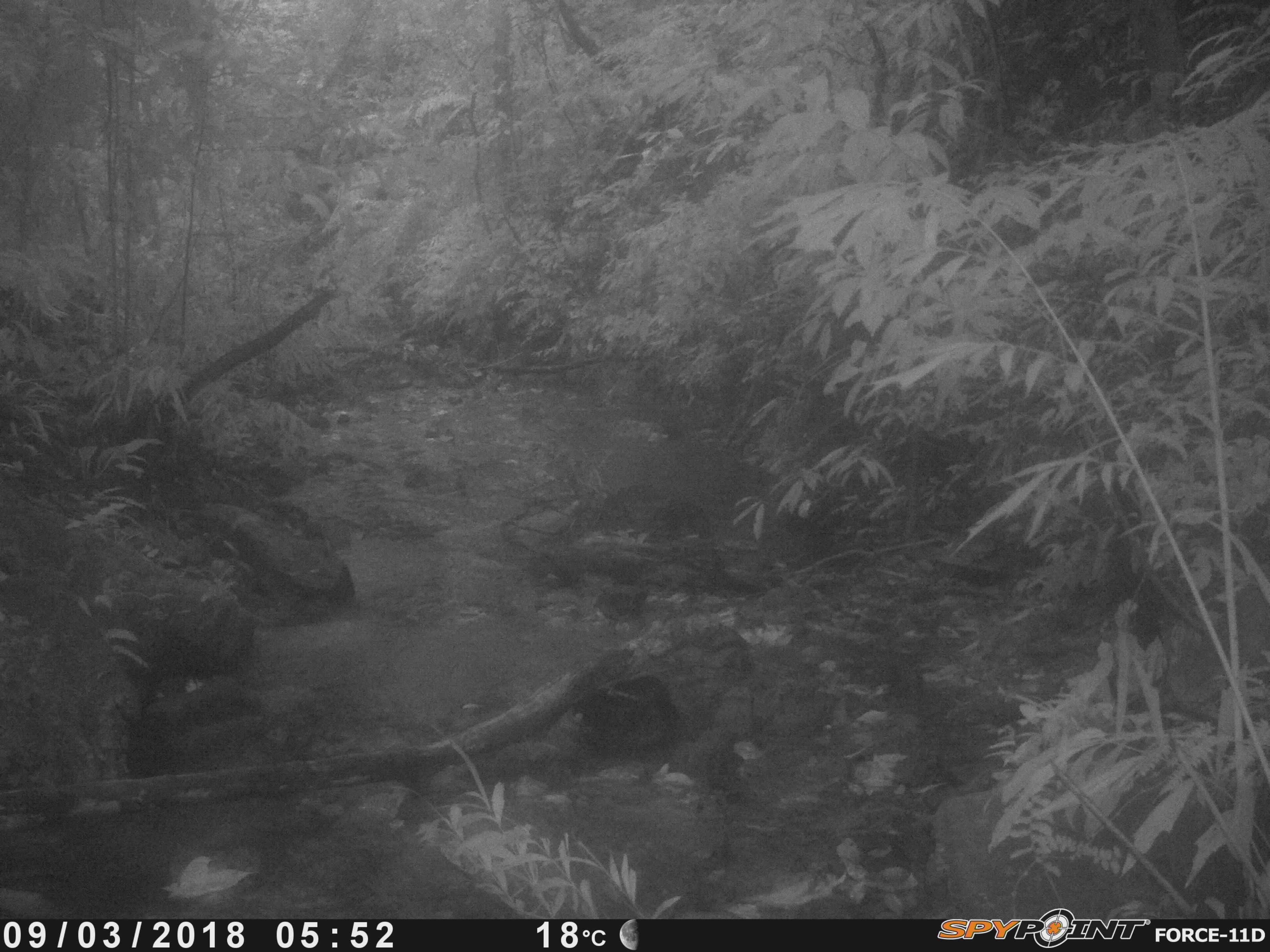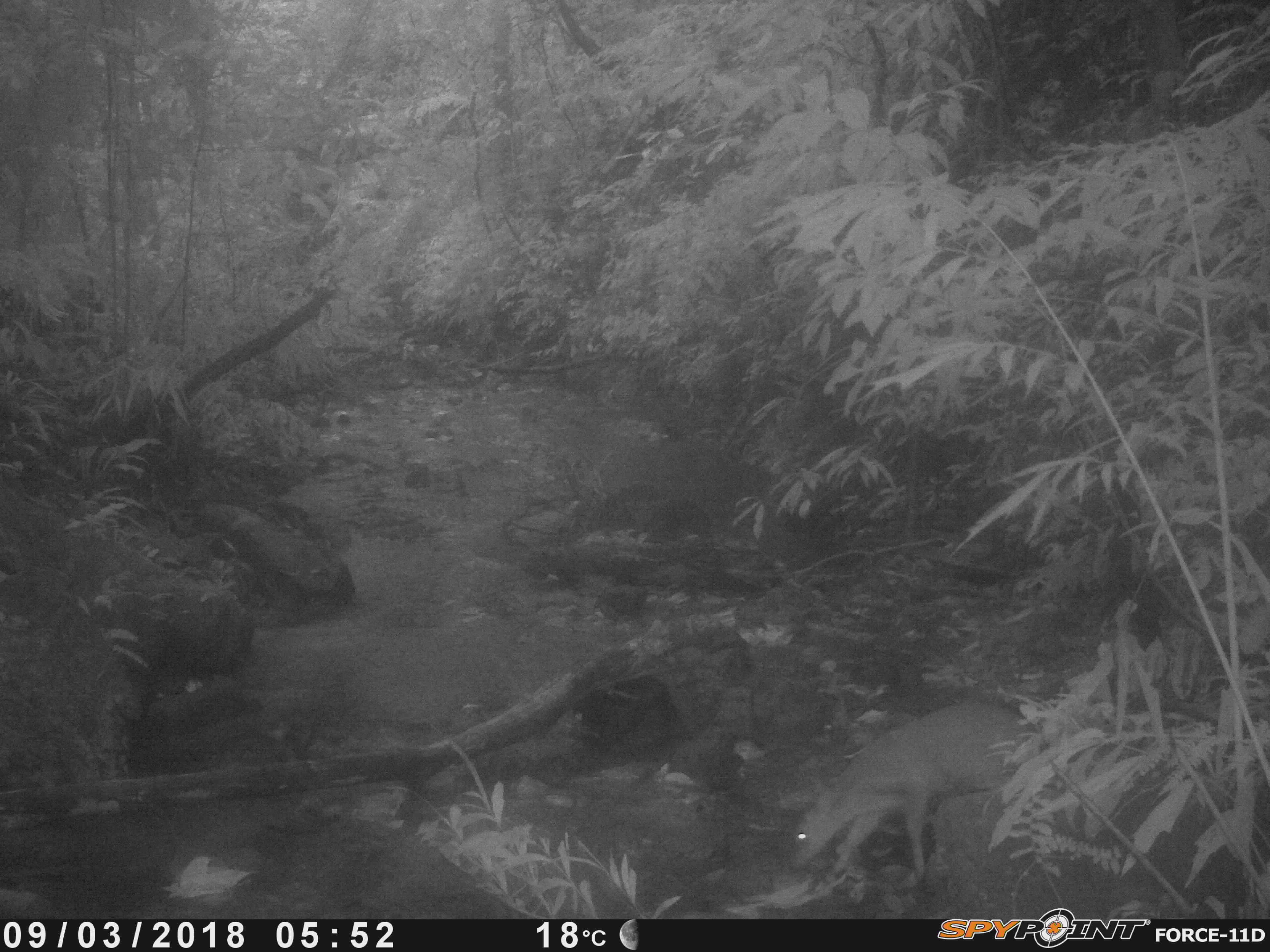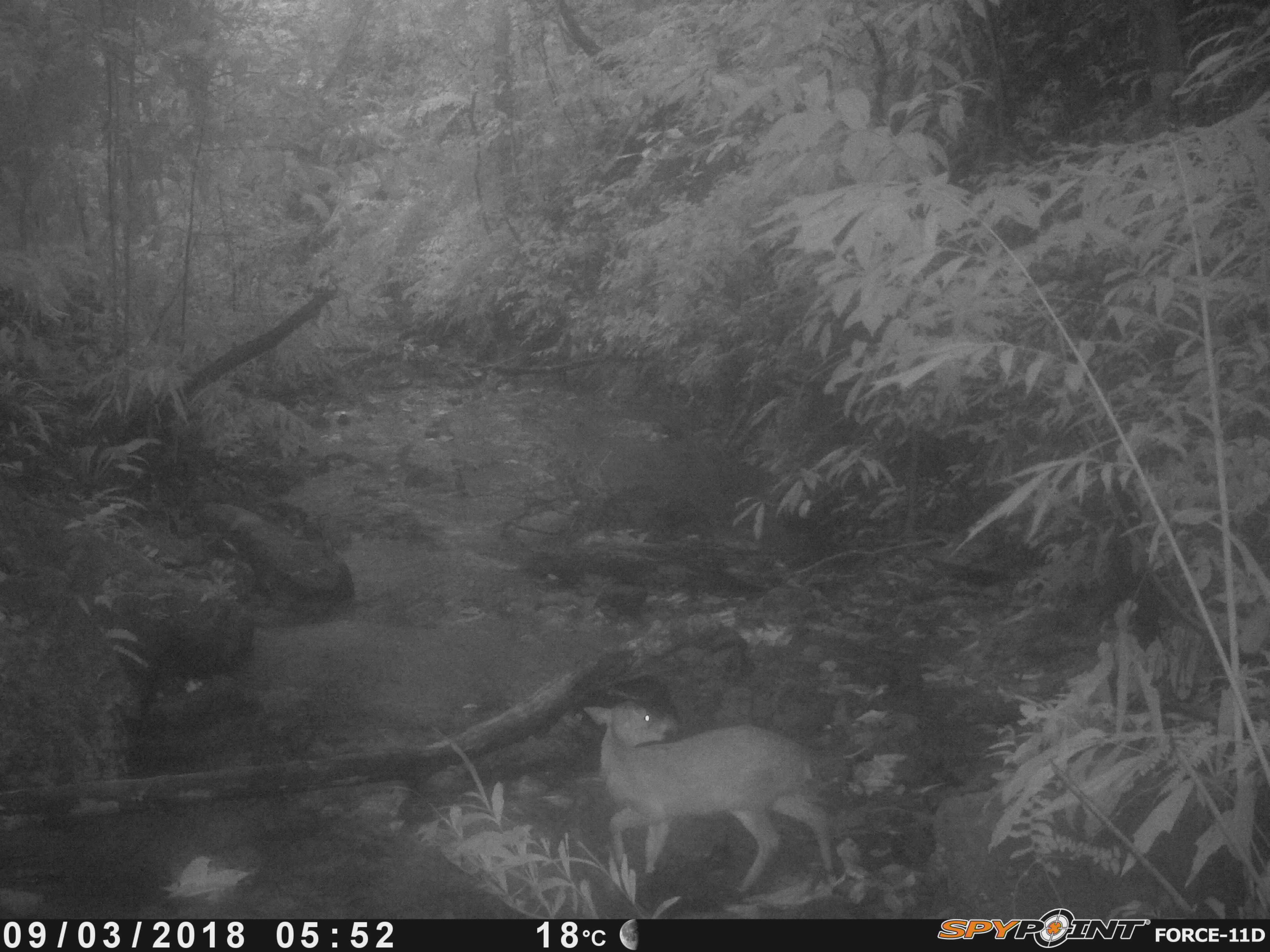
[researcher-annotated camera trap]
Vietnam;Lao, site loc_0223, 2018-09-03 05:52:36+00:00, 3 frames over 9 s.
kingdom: Animalia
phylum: Chordata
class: Mammalia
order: Artiodactyla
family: Cervidae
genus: Muntiacus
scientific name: Muntiacus vuquangensis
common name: large-antlered muntjac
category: large antlered muntjac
Large antlered muntjac (large-antlered muntjac) (Muntiacus vuquangensis). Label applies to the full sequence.